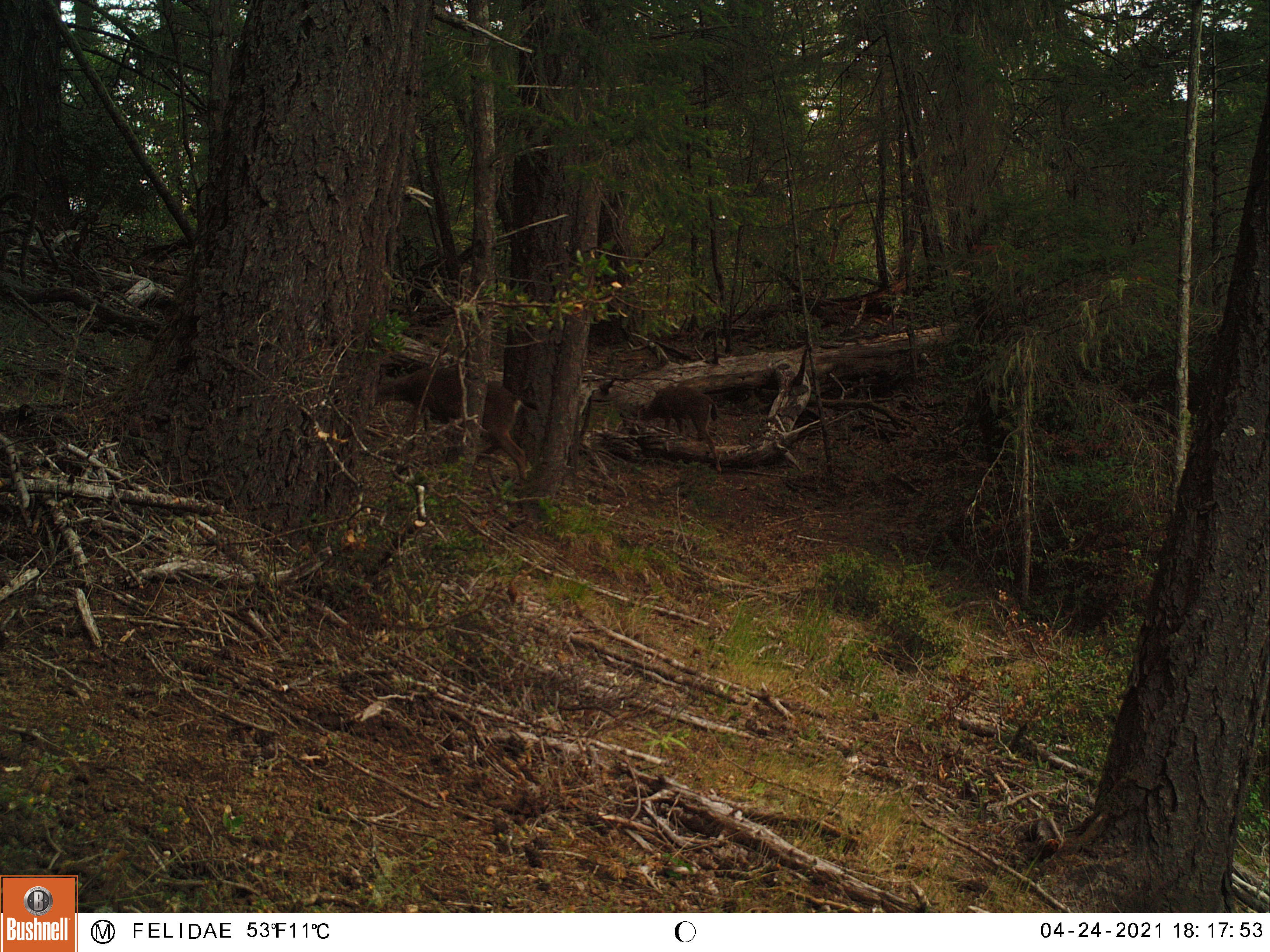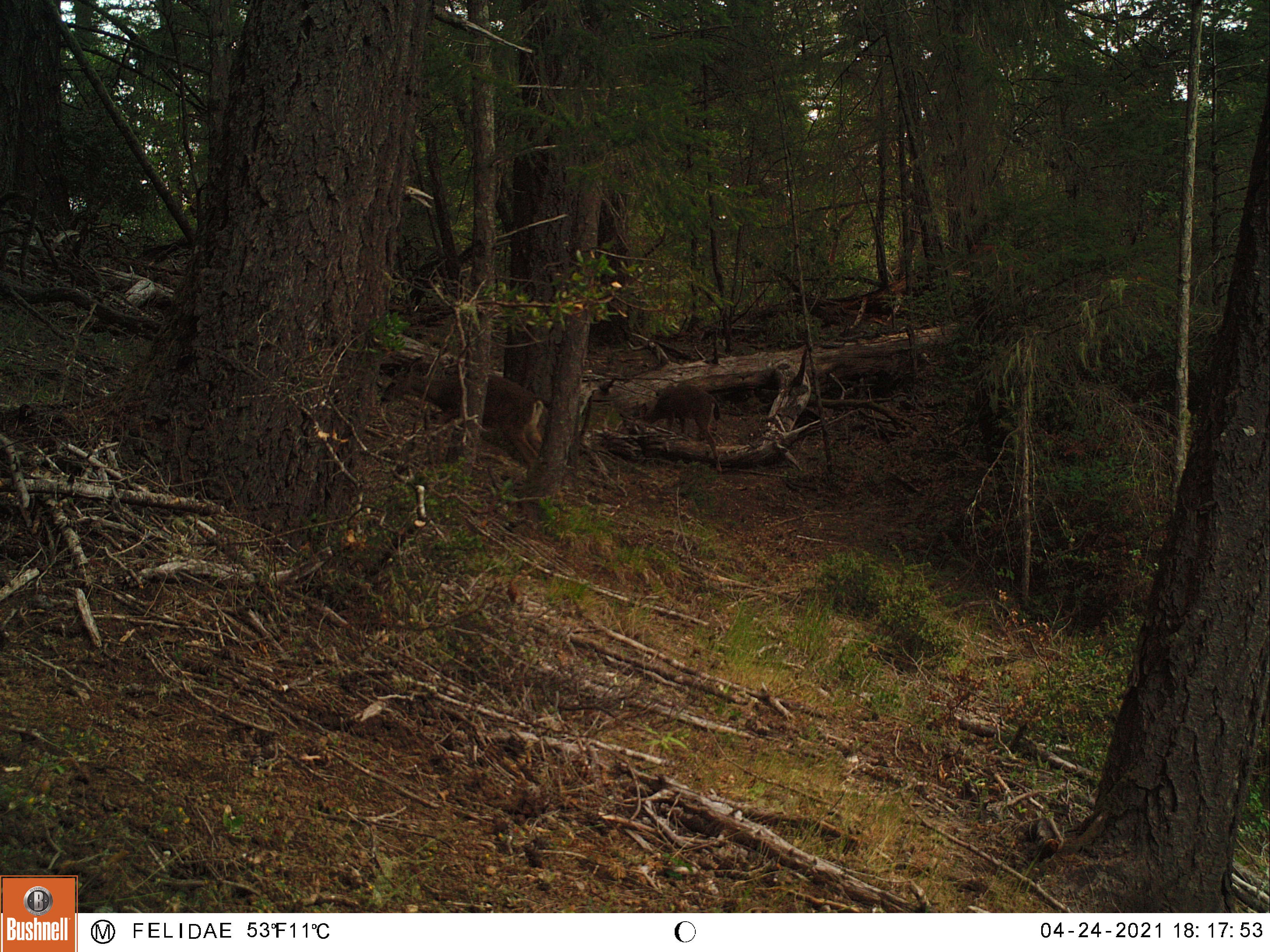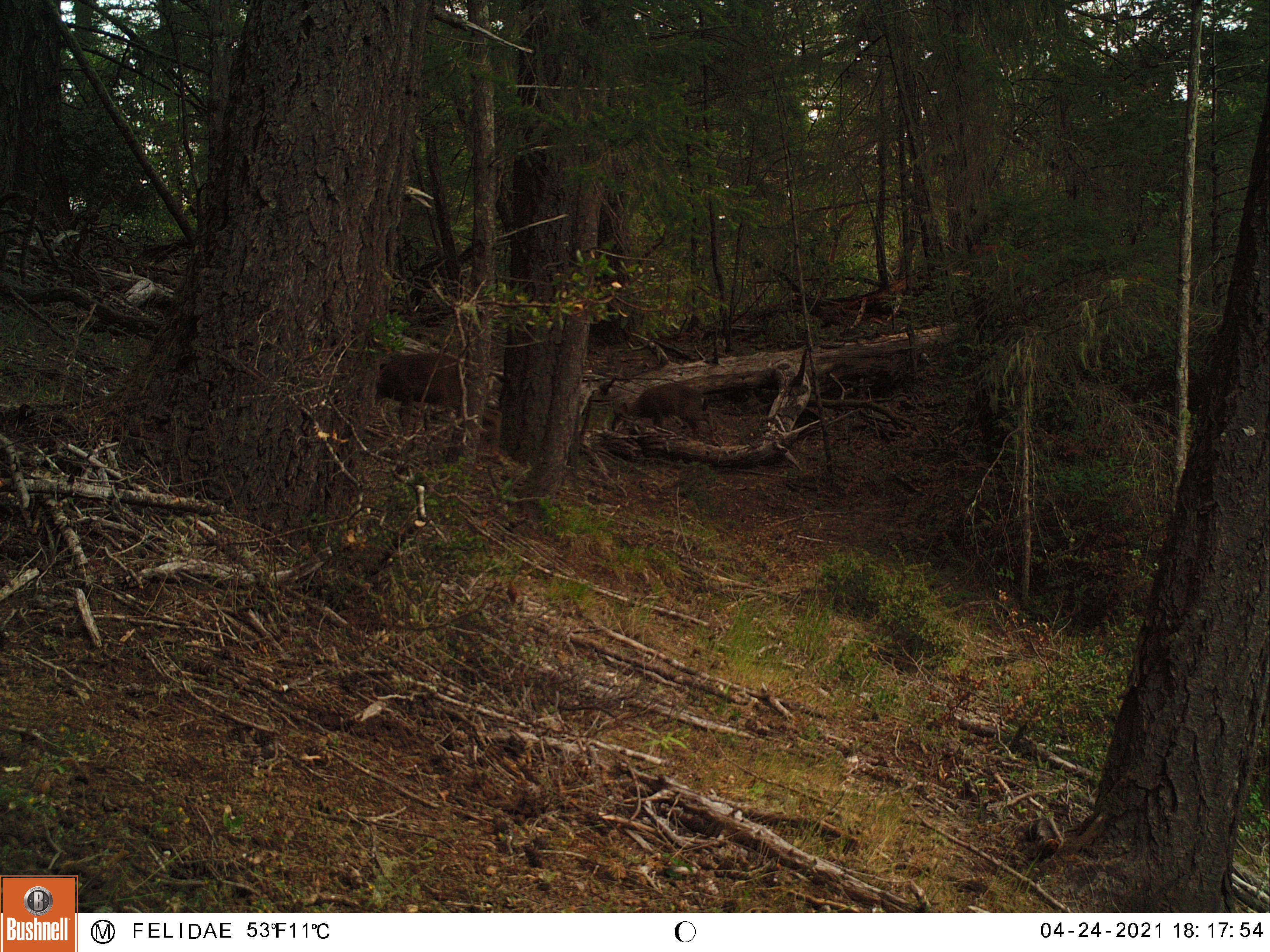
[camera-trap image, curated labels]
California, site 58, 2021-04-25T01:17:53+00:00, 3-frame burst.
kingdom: Animalia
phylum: Chordata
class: Mammalia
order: Artiodactyla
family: Cervidae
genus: Odocoileus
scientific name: Odocoileus hemionus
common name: mule deer